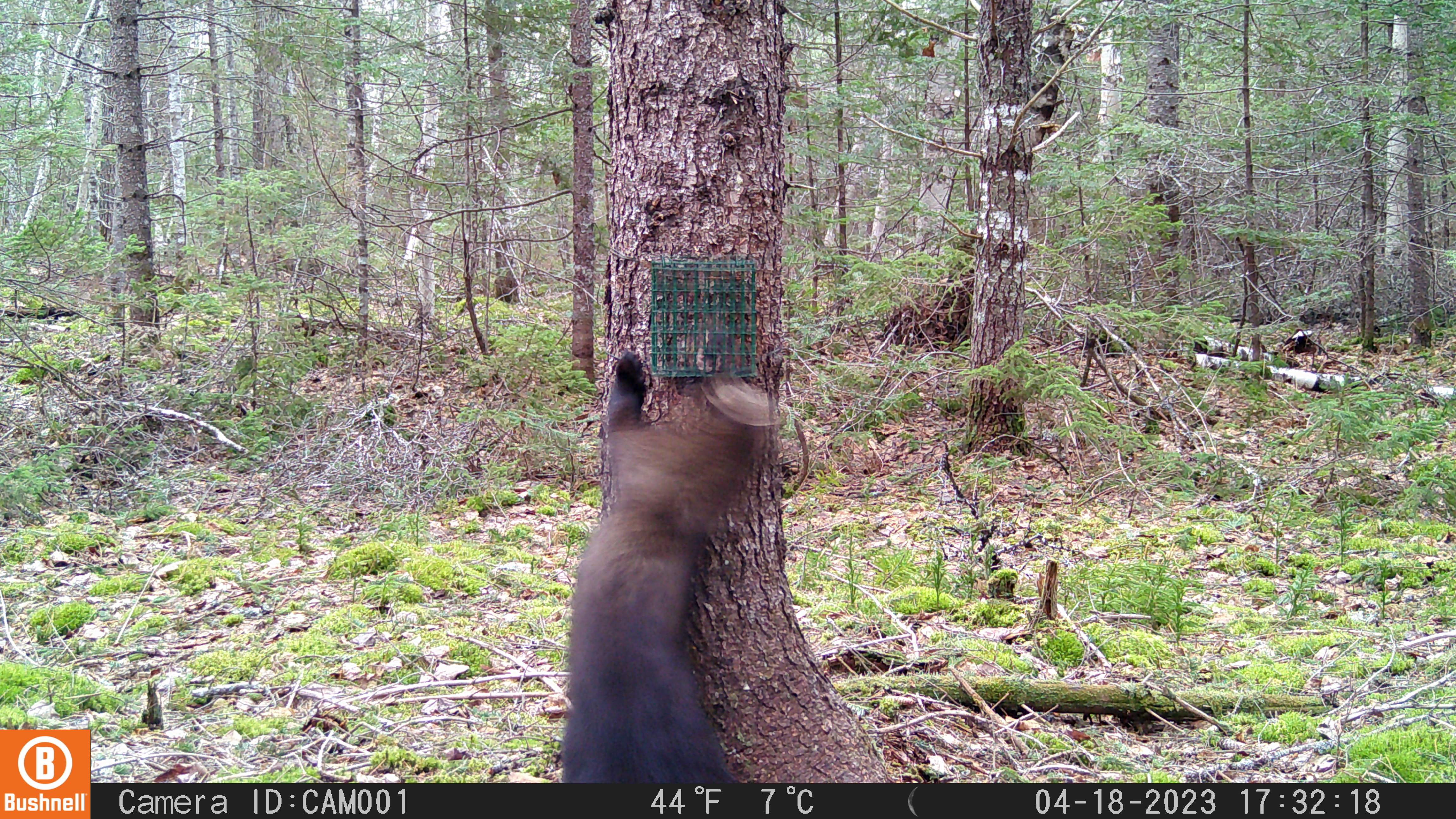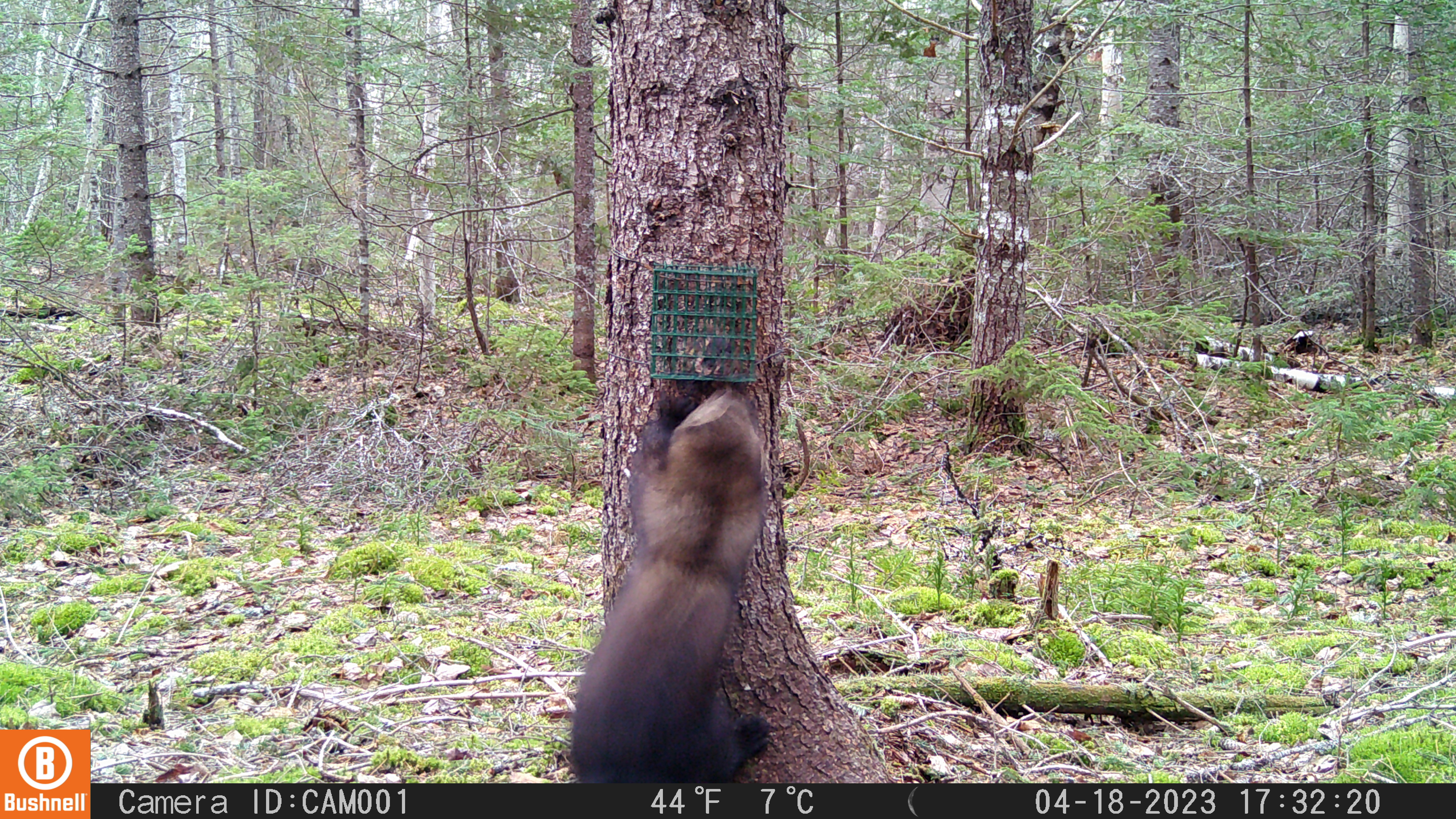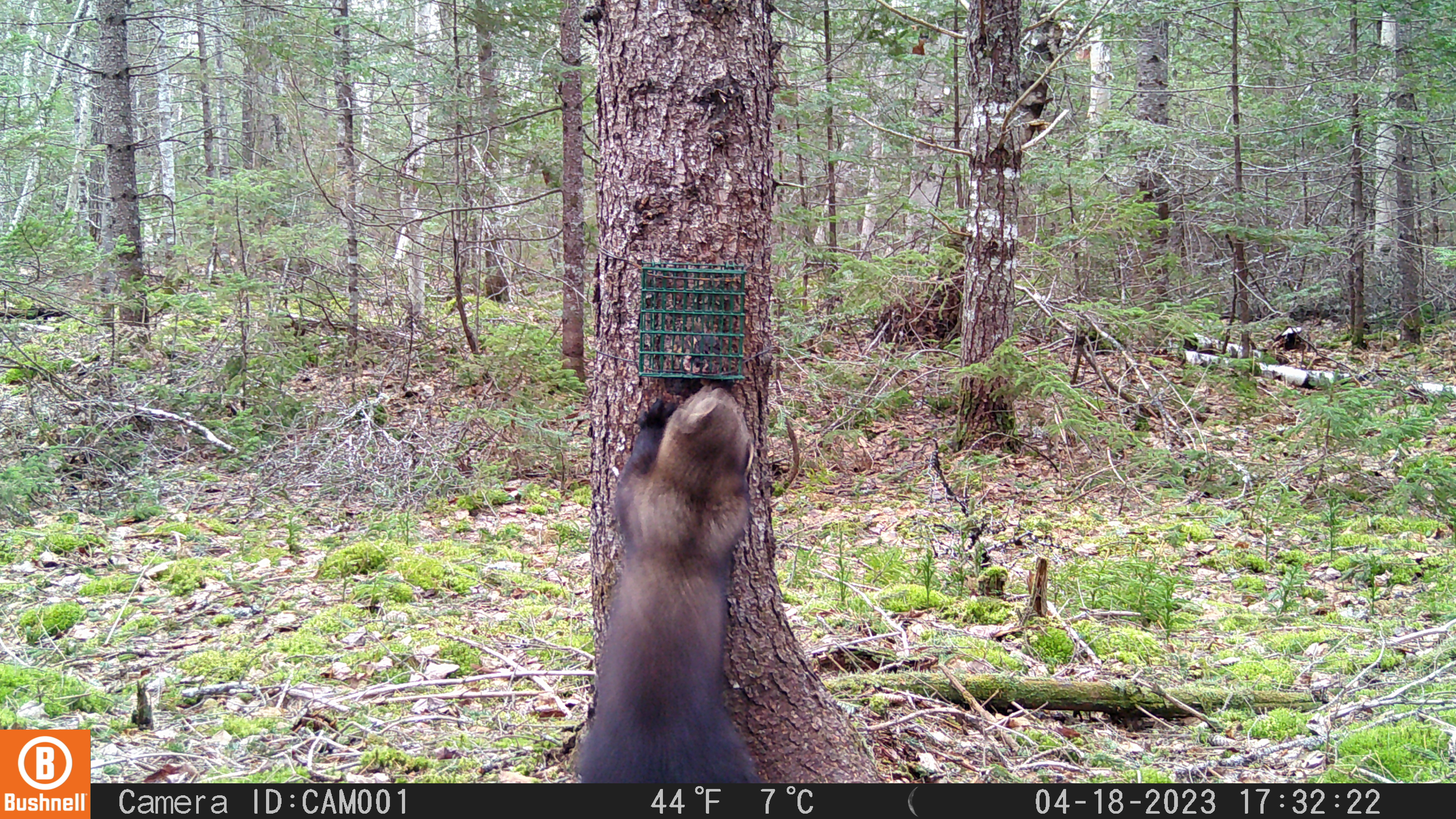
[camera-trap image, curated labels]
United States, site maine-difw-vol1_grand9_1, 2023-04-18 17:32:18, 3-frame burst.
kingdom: Animalia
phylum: Chordata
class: Mammalia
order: Carnivora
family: Mustelidae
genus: Pekania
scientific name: Pekania pennanti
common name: fisher